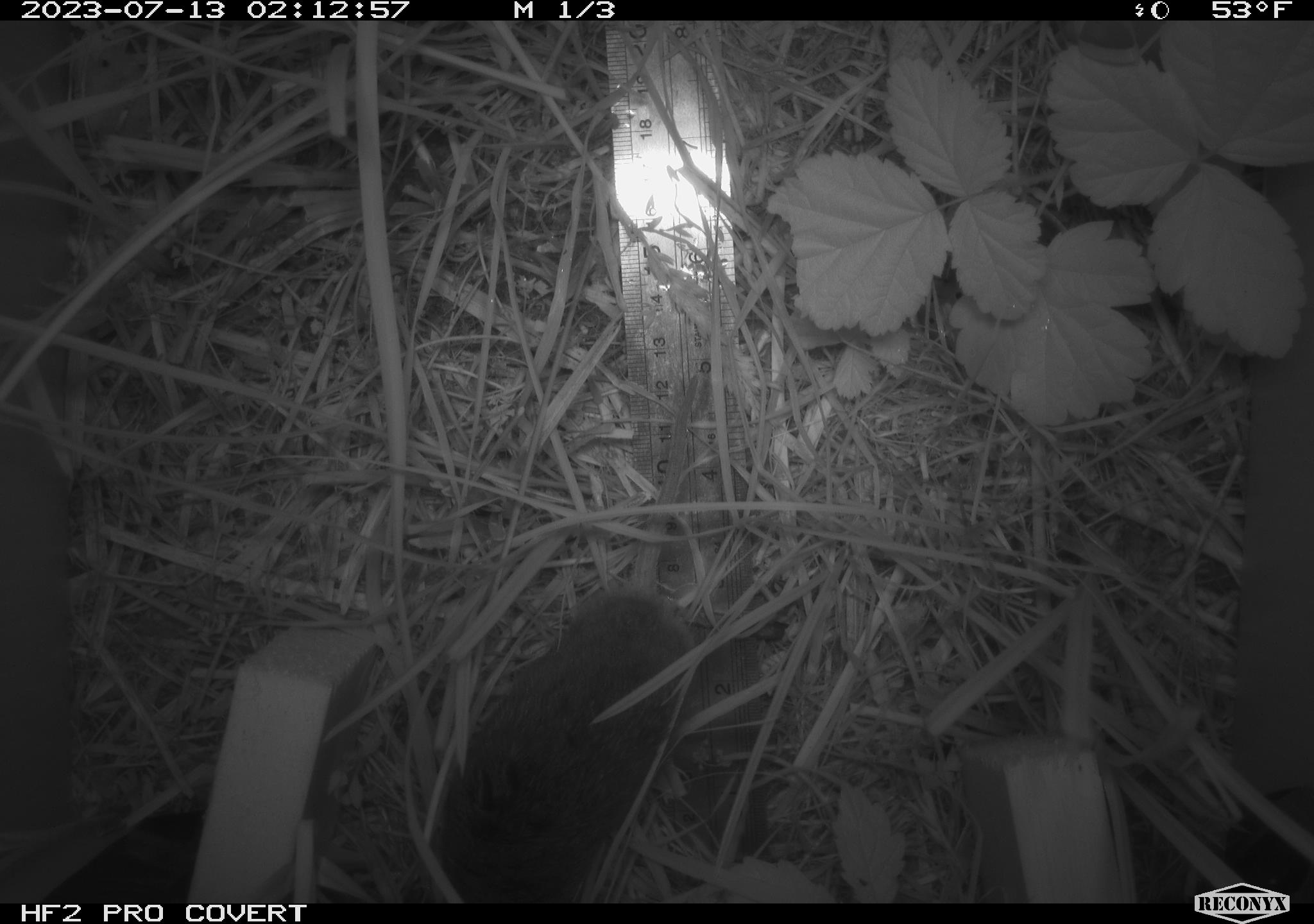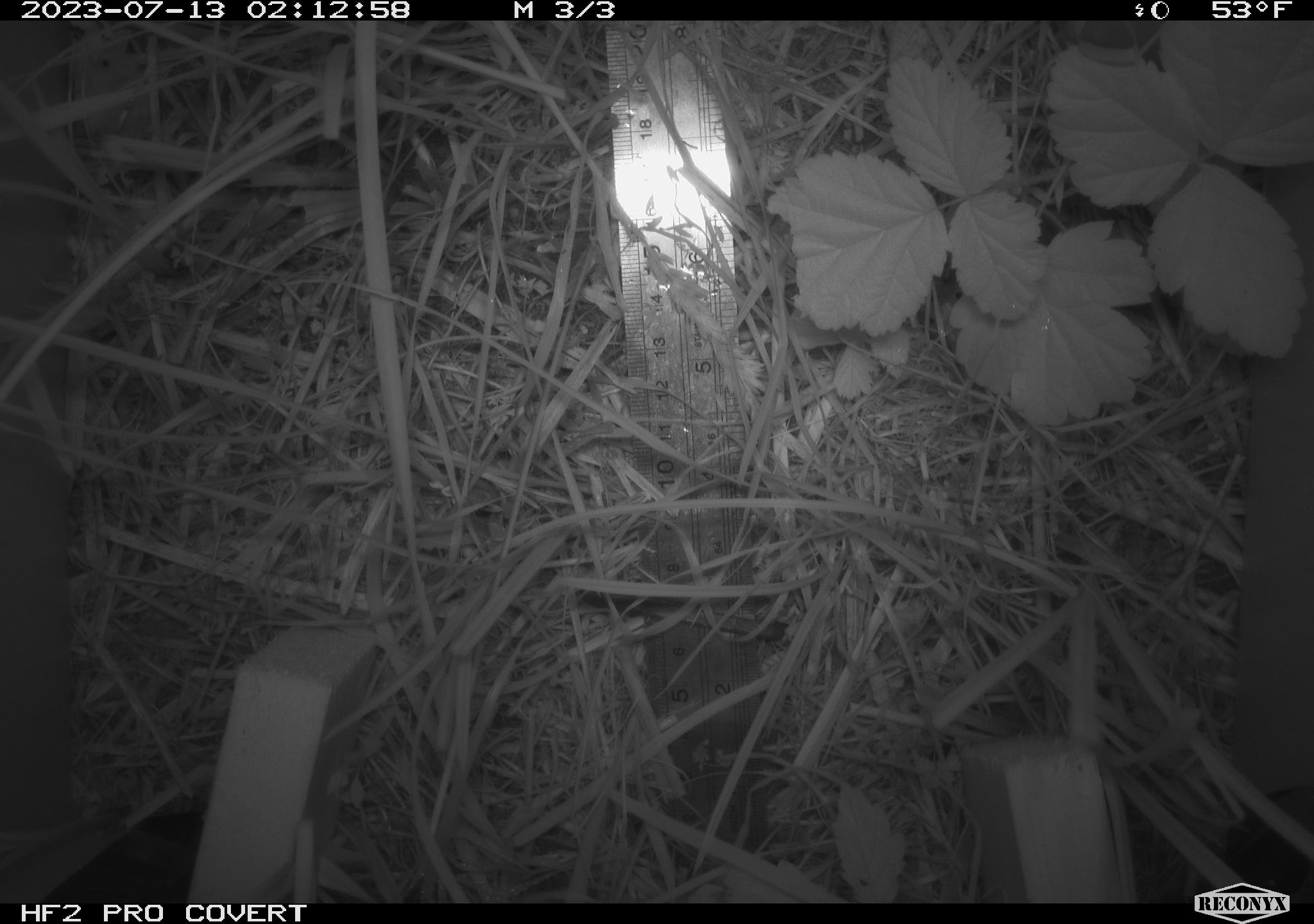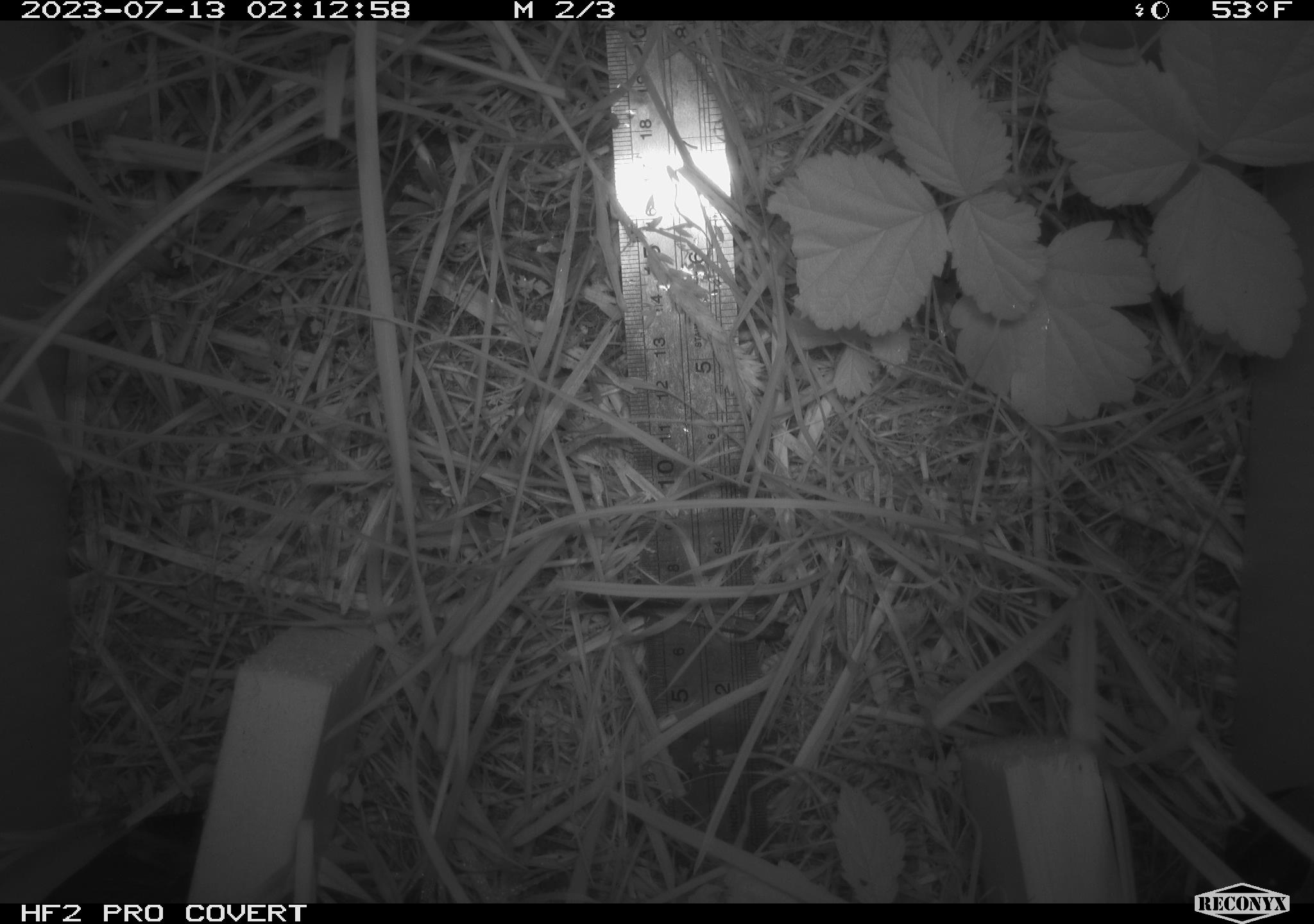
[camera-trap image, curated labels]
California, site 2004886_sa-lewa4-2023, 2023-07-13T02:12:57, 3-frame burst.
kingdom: Animalia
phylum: Chordata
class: Mammalia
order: Rodentia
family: Cricetidae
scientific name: Cricetidae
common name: hamsters, voles, lemmings, and allies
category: cricetidae family